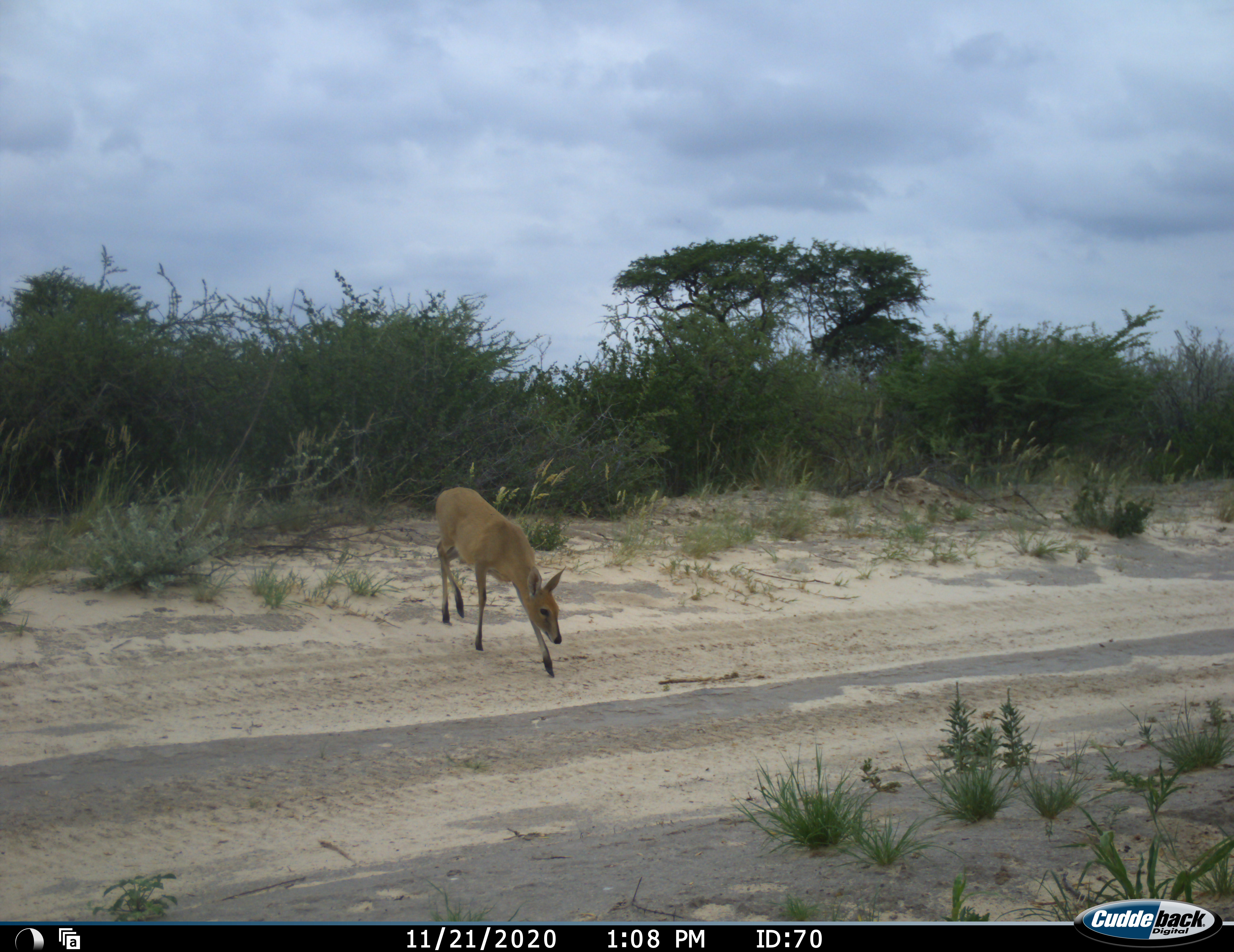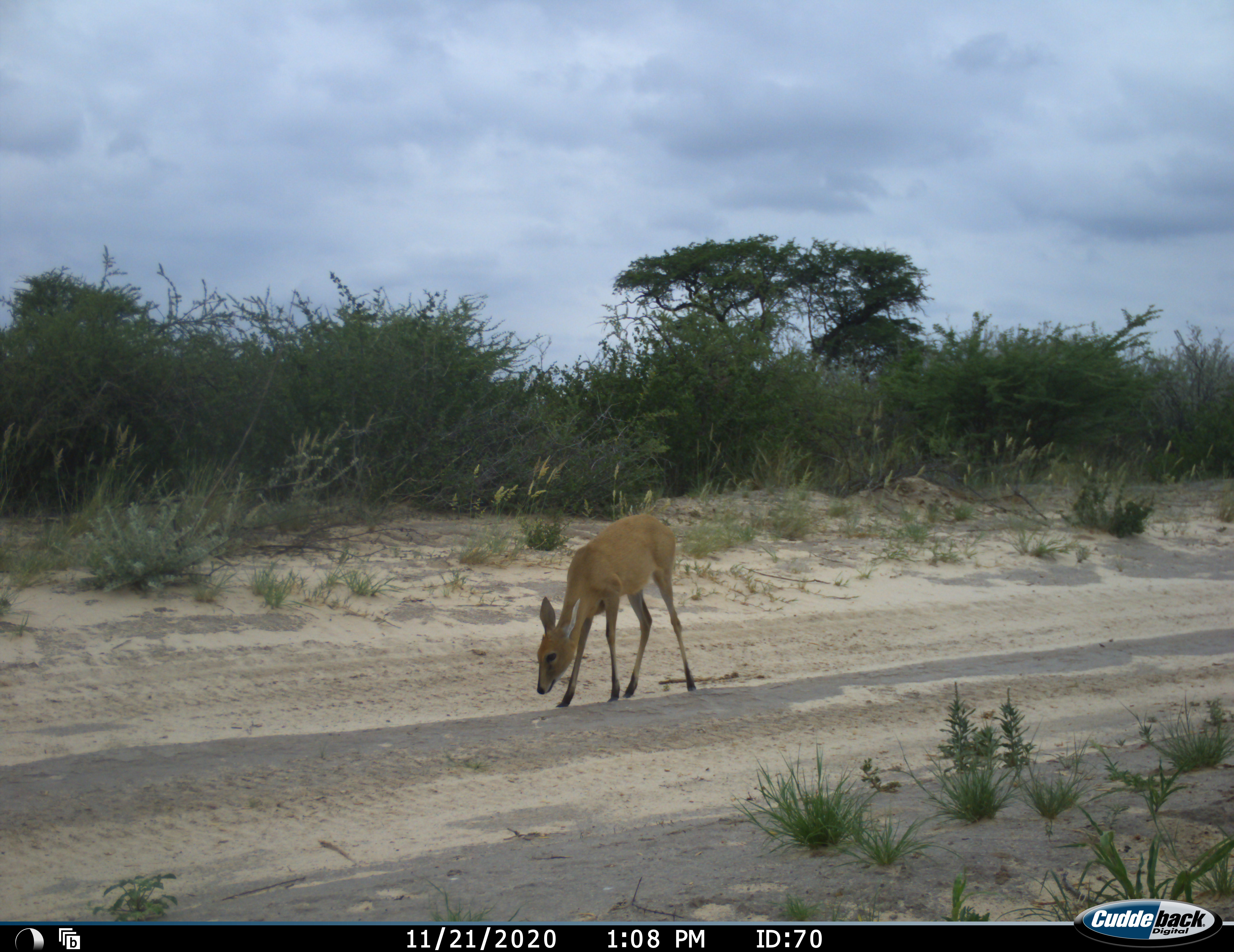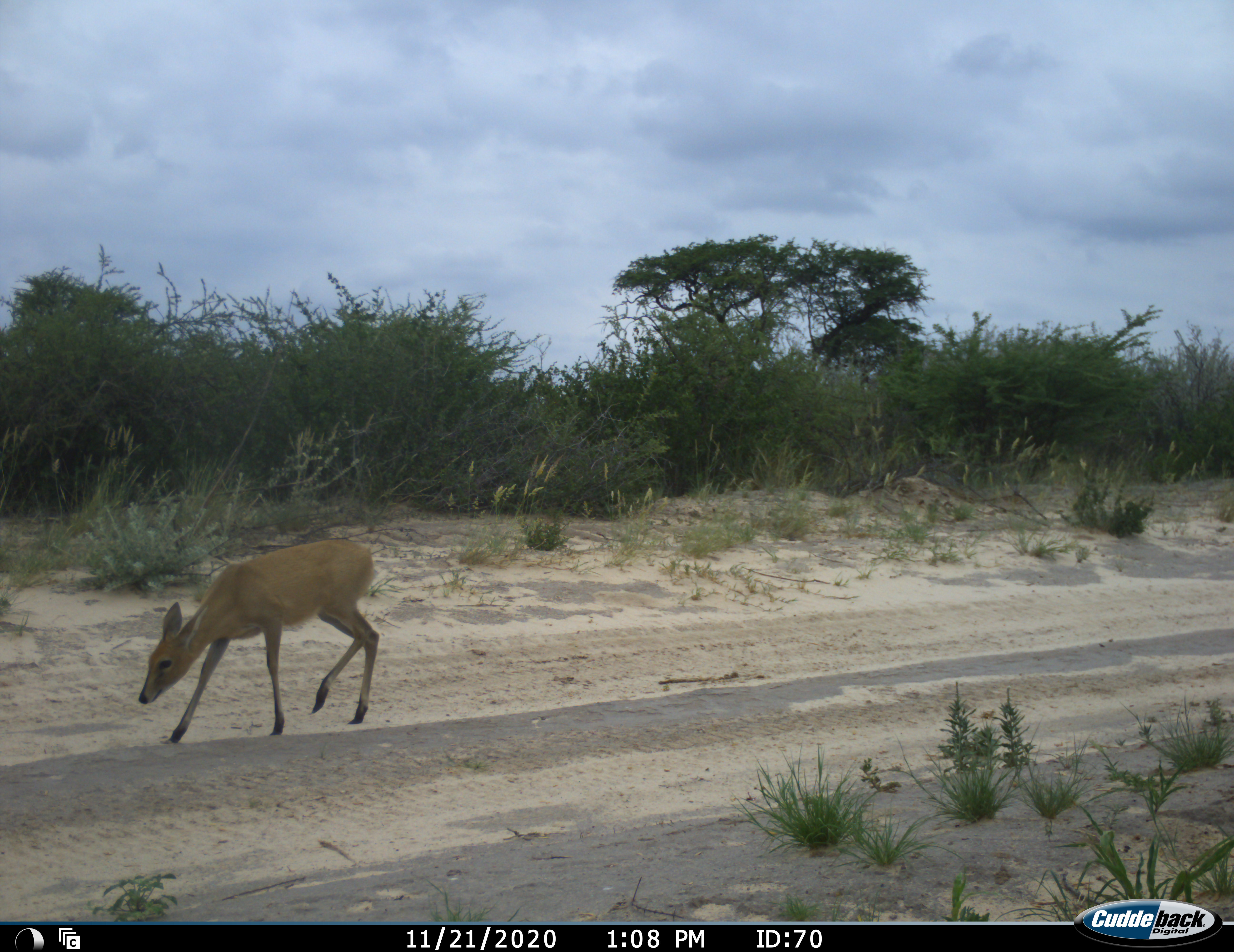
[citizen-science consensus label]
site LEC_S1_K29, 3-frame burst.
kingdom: Animalia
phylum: Chordata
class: Mammalia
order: Artiodactyla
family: Bovidae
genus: Sylvicapra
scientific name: Sylvicapra grimmia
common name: common duiker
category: duikercommongrey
Duikercommongrey (common duiker) (Sylvicapra grimmia), count 1. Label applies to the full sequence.